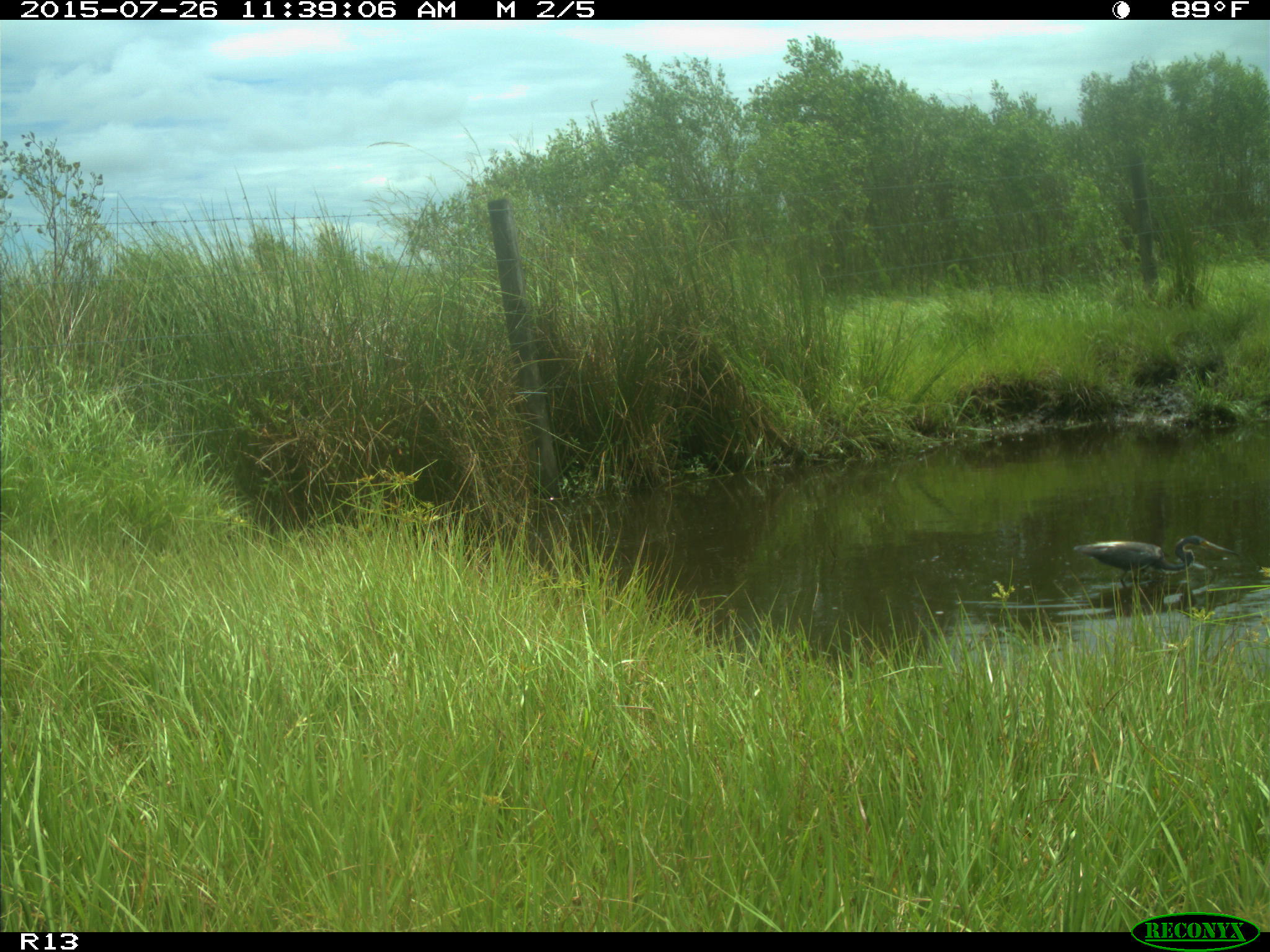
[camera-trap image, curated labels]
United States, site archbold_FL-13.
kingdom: Animalia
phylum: Chordata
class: Mammalia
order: Artiodactyla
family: Bovidae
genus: Bos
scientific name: Bos taurus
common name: domestic cow